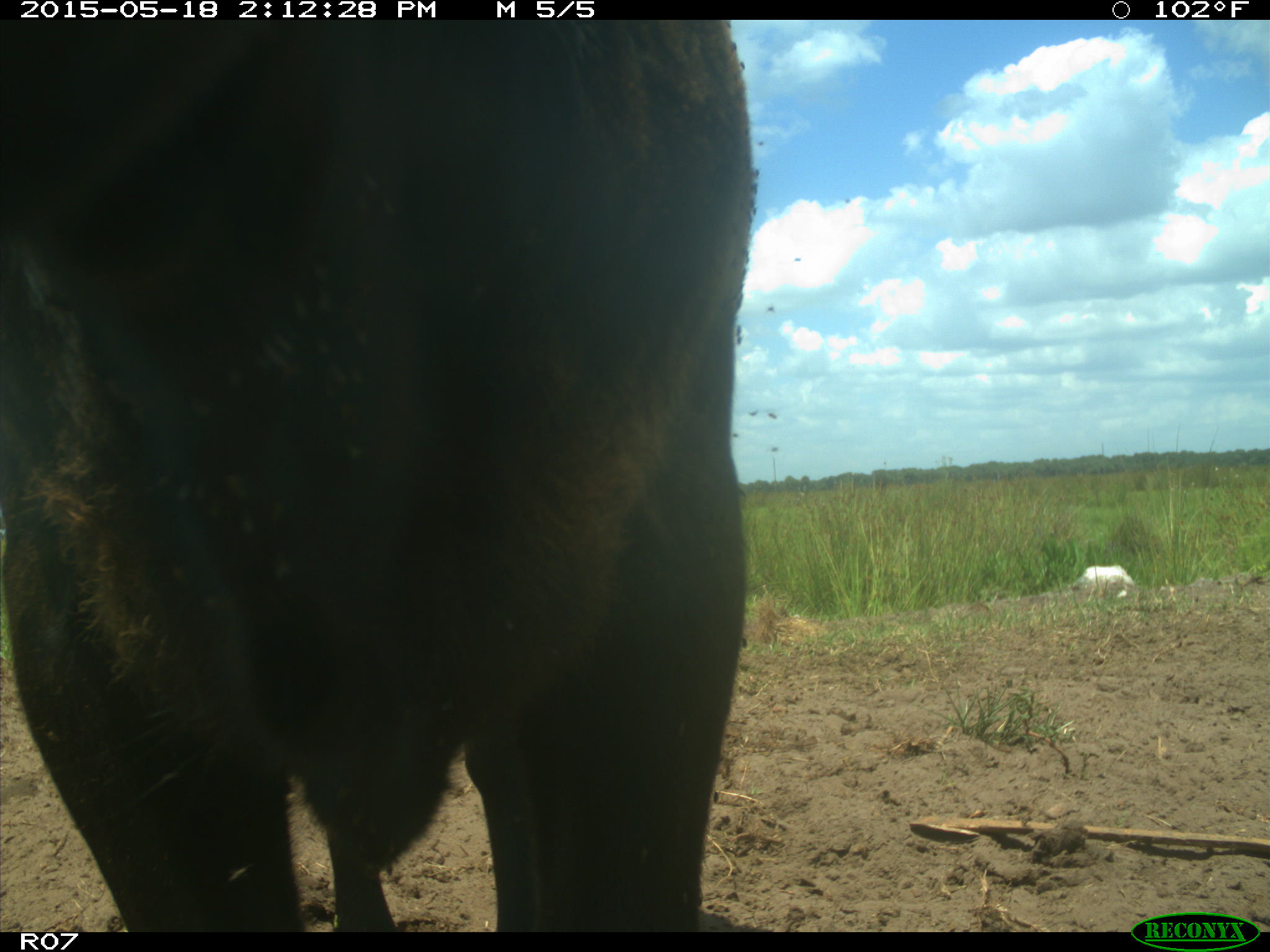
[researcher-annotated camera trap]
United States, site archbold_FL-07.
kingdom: Animalia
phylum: Chordata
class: Mammalia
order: Artiodactyla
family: Bovidae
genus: Bos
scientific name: Bos taurus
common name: domestic cow